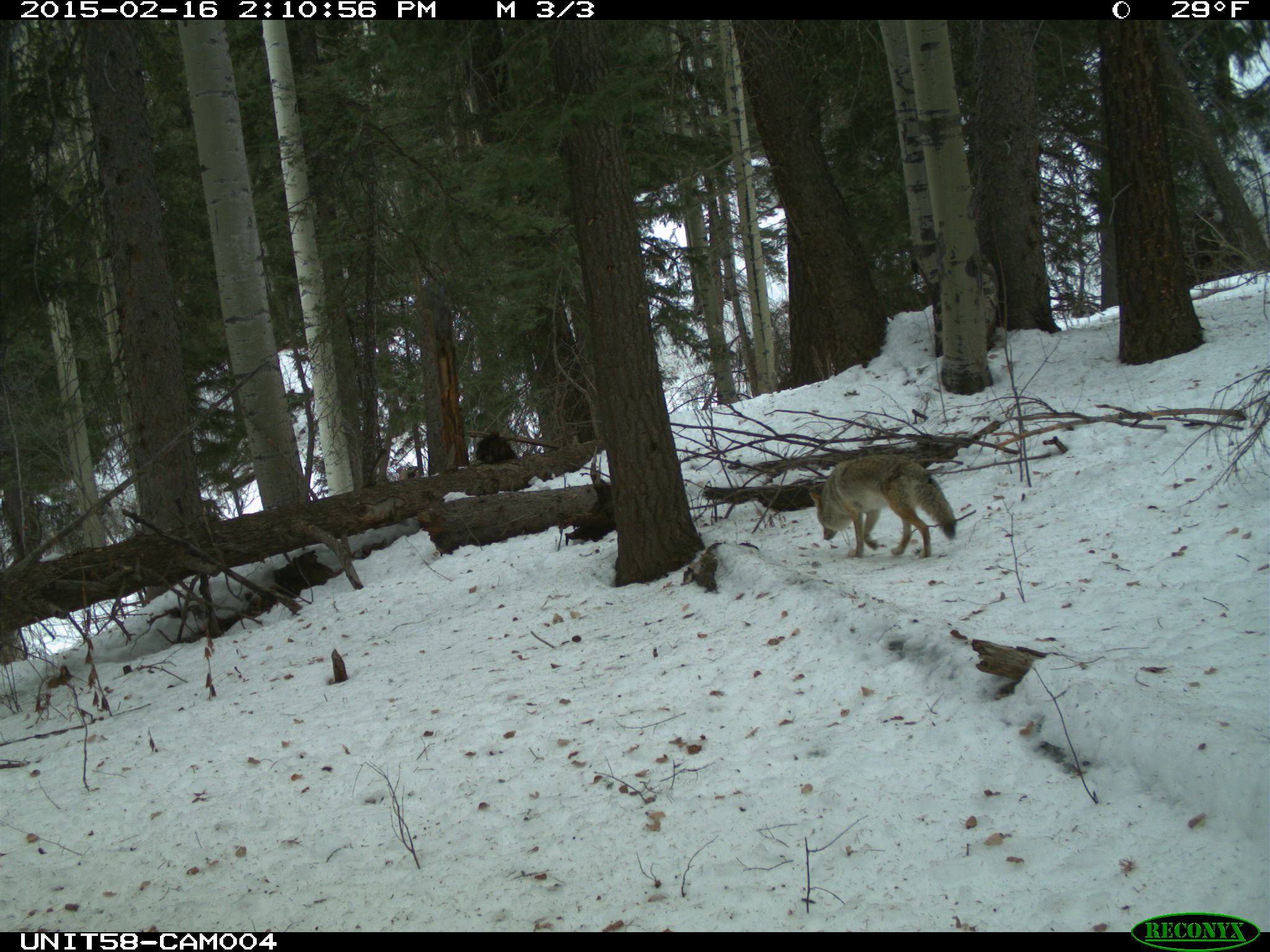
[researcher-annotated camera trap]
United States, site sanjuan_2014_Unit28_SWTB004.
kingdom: Animalia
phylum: Chordata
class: Mammalia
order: Carnivora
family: Canidae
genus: Canis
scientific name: Canis latrans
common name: coyote